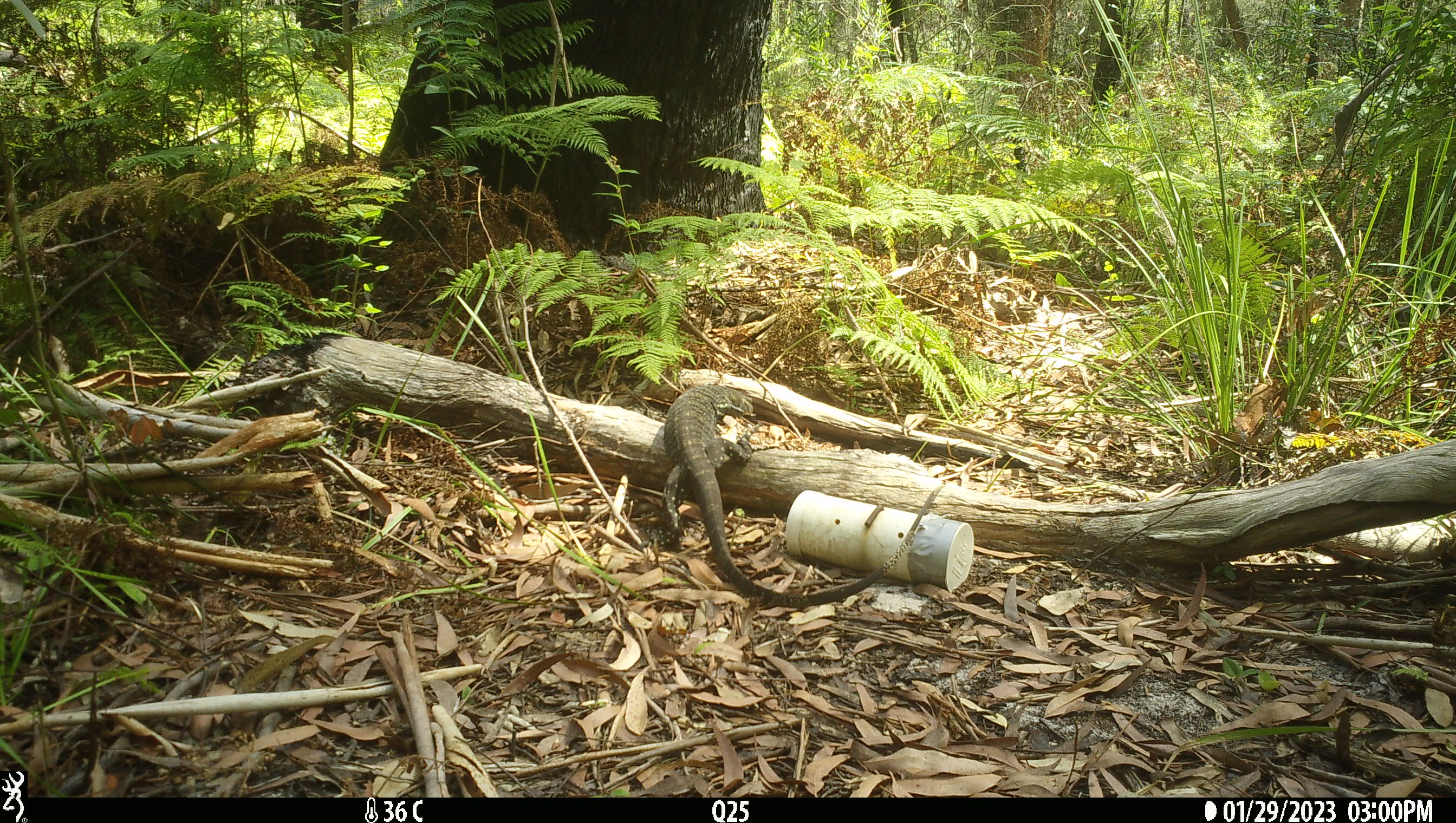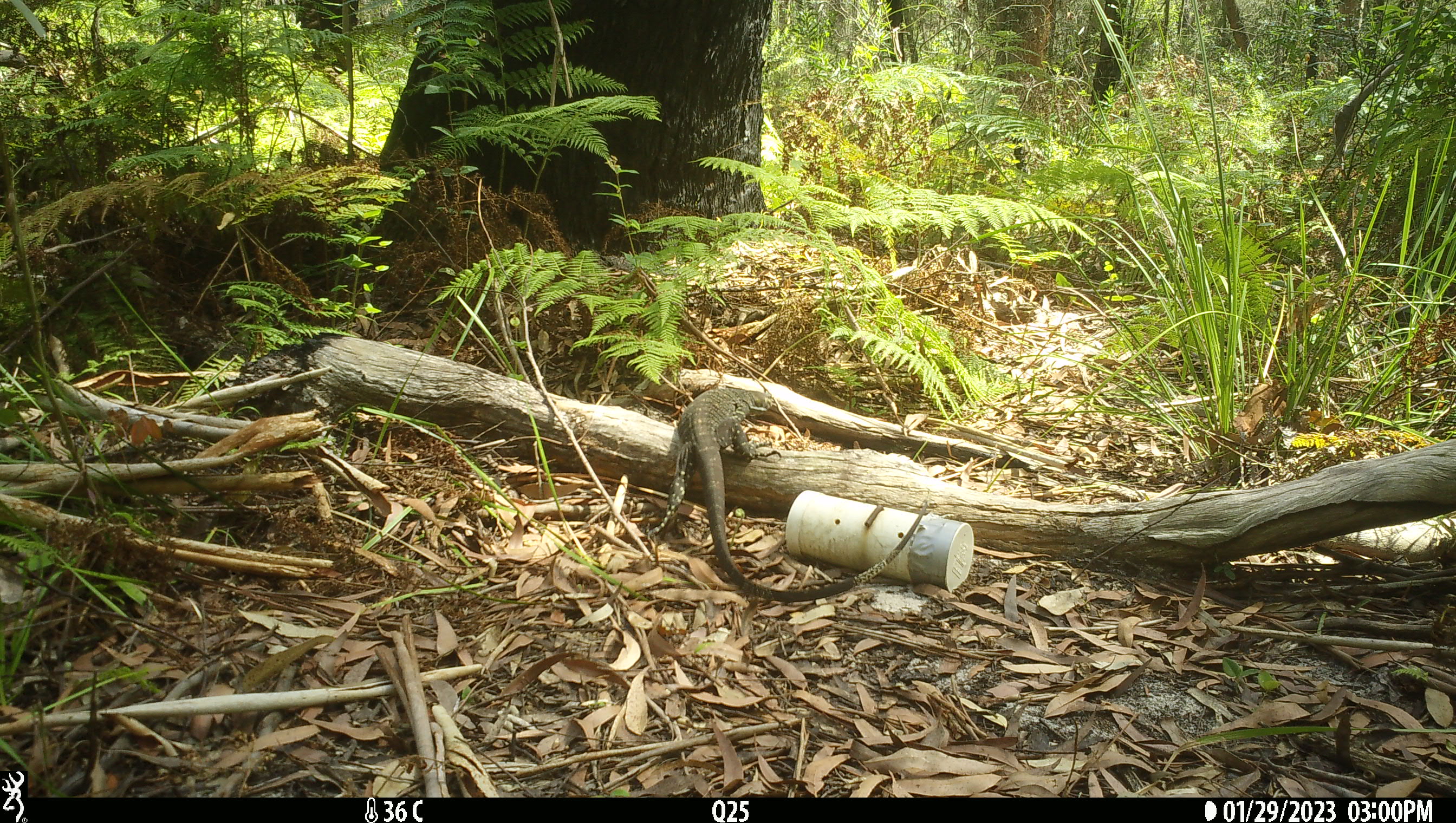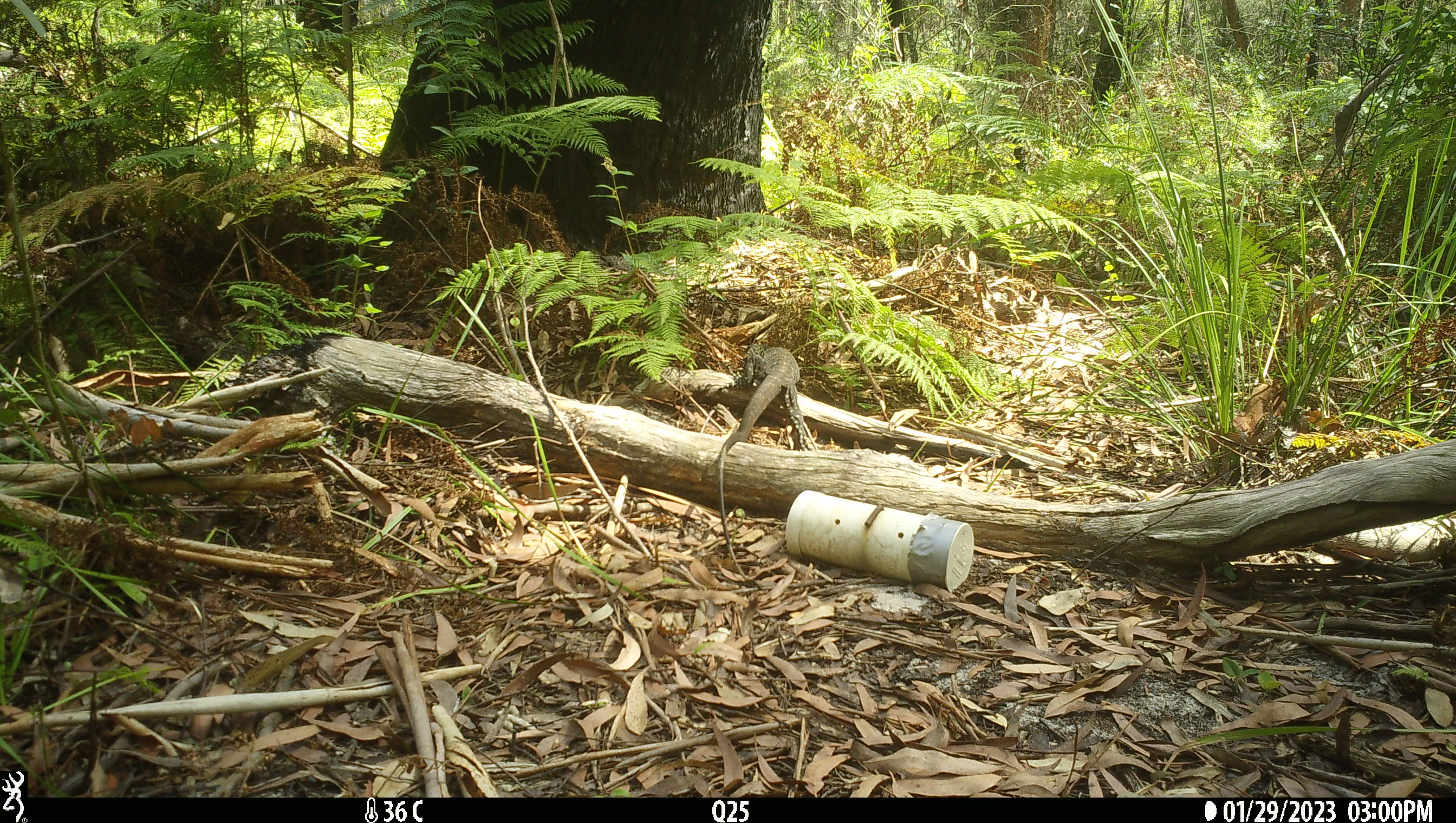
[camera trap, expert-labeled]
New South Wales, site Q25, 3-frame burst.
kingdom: Animalia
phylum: Chordata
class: Reptilia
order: Squamata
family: Varanidae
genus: Varanus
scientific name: Varanus varius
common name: lace monitor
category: goanna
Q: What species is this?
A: Goanna (lace monitor) (Varanus varius).